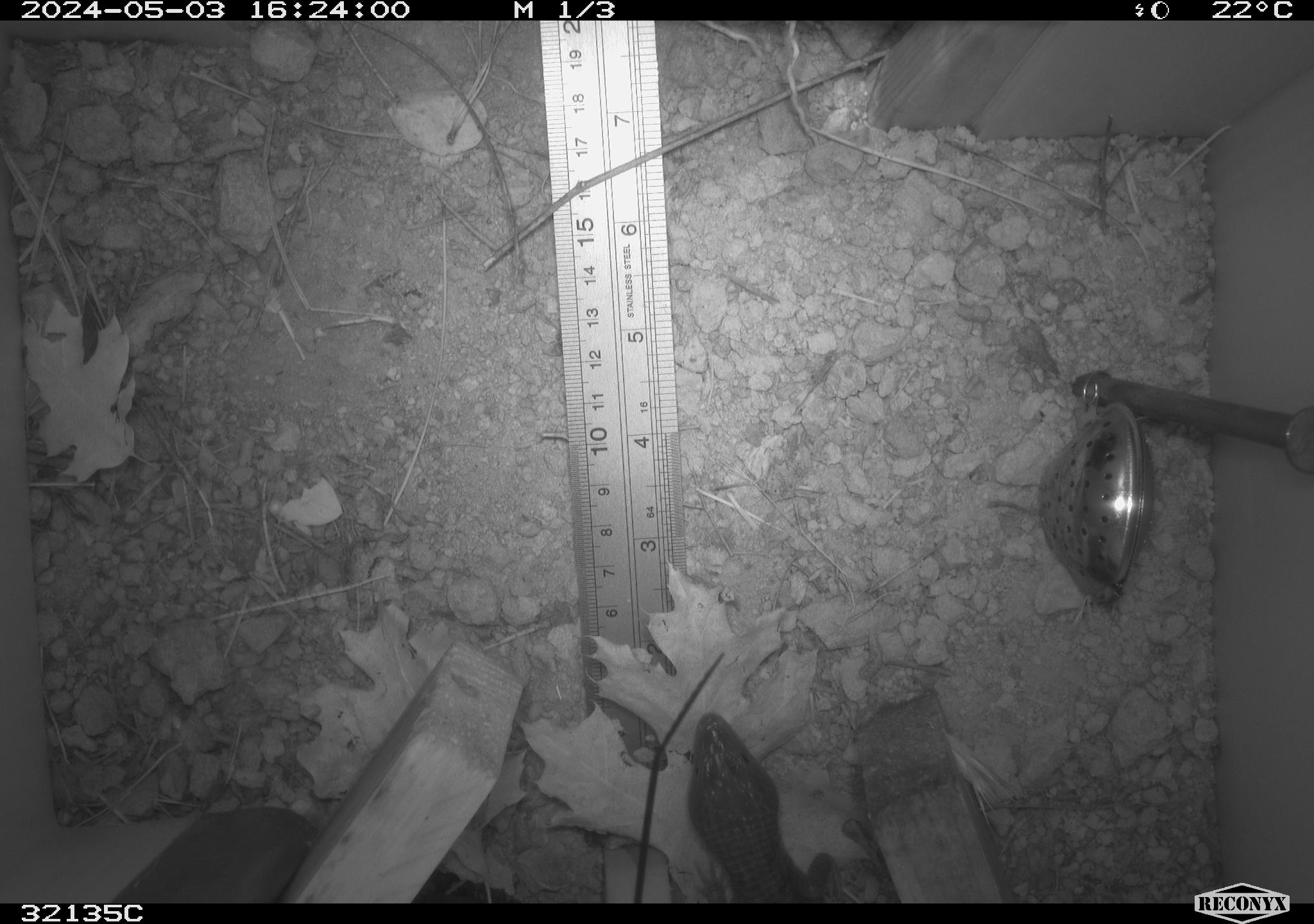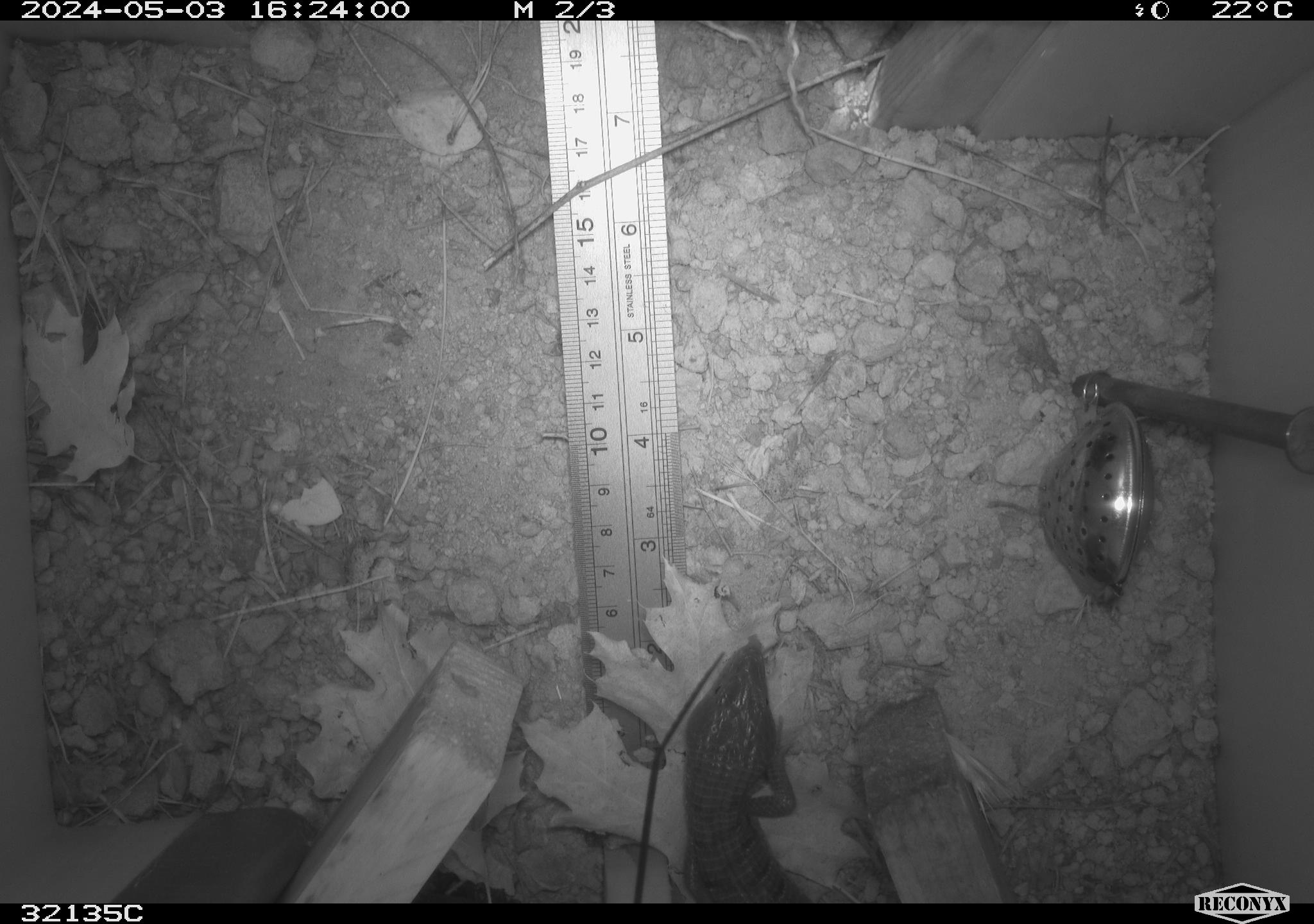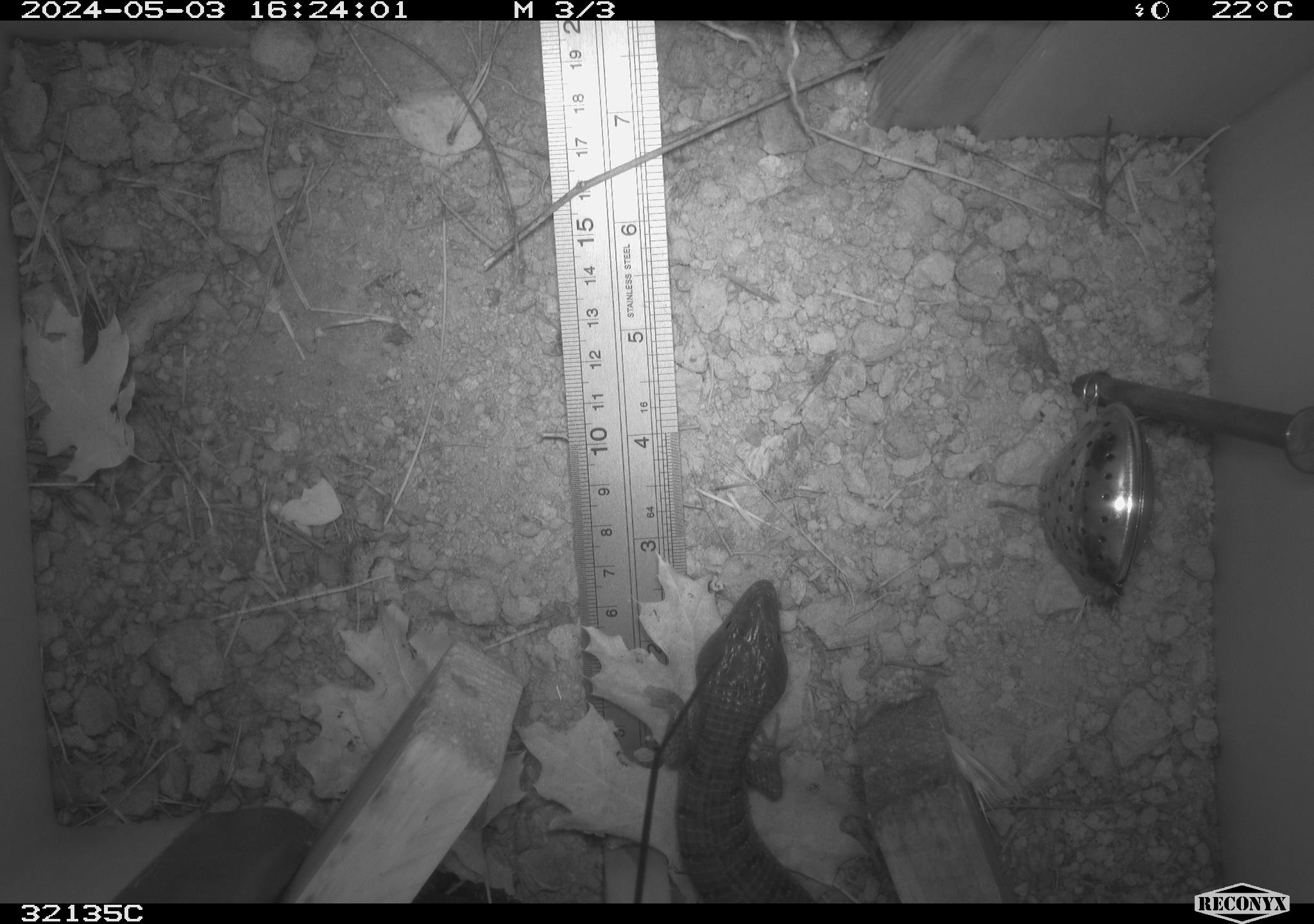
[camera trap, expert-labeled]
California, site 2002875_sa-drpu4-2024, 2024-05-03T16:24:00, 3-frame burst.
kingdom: Animalia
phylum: Chordata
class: Reptilia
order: Squamata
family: Anguidae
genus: Elgaria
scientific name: Elgaria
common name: alligator lizards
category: elgaria species